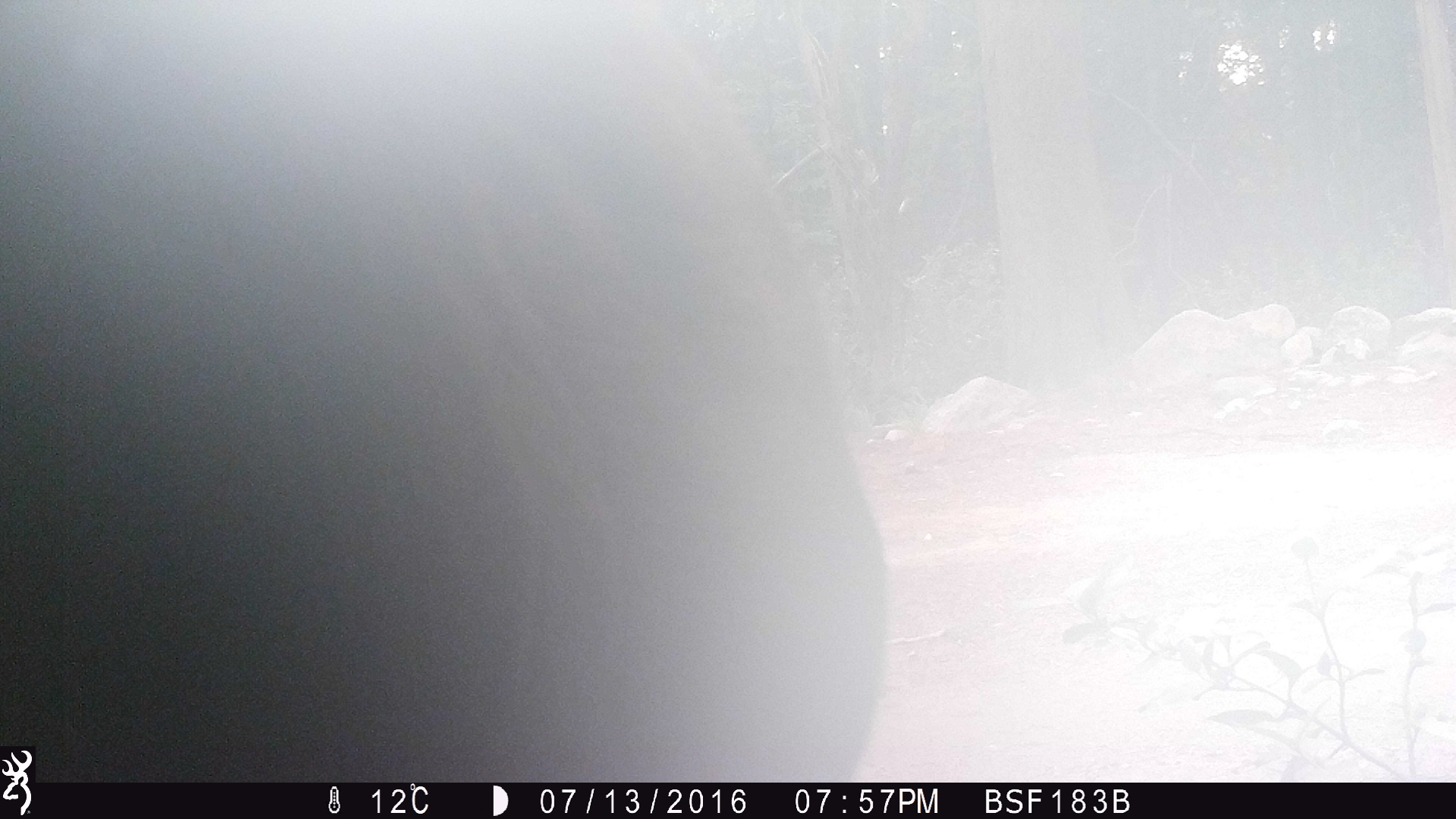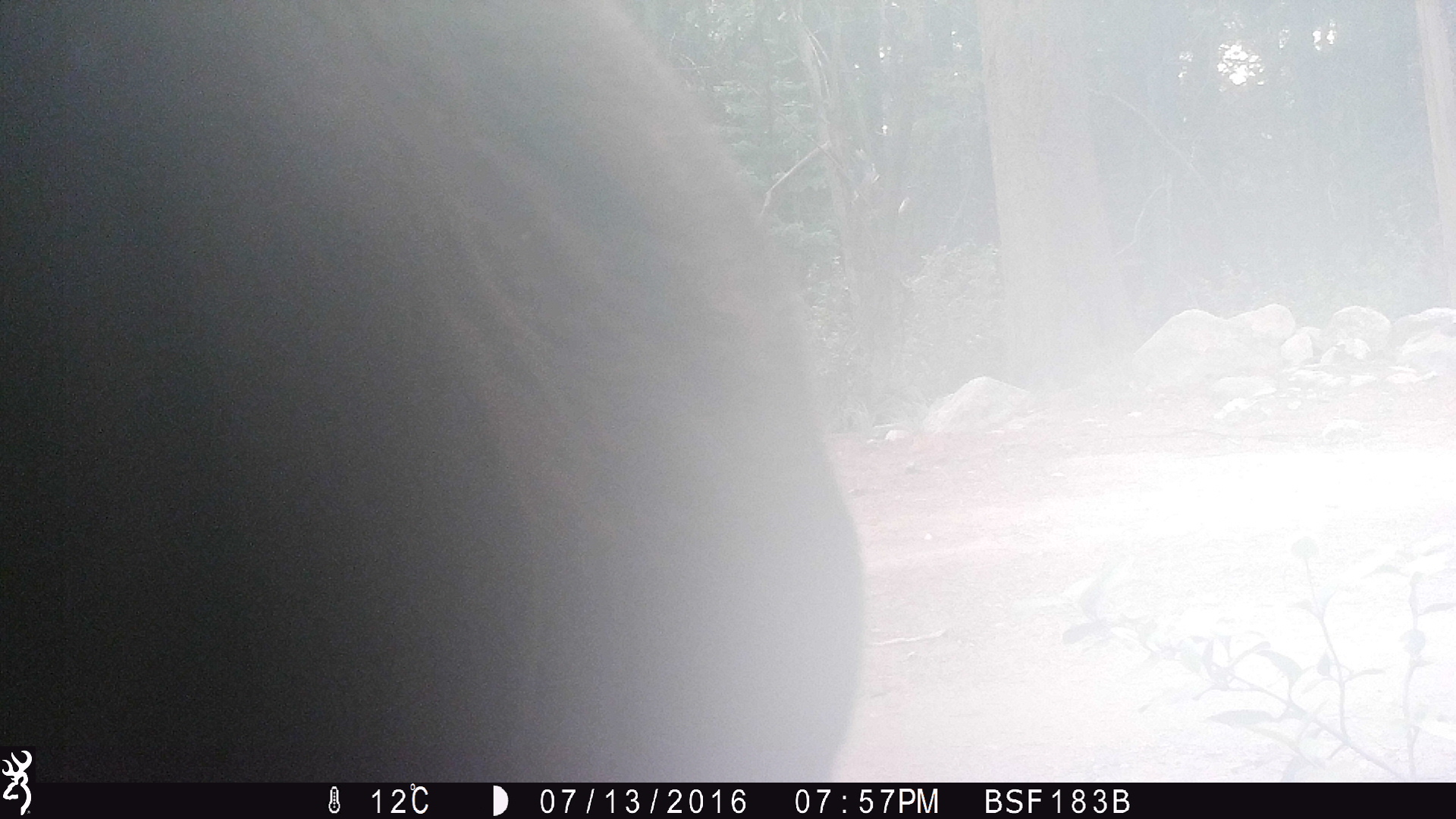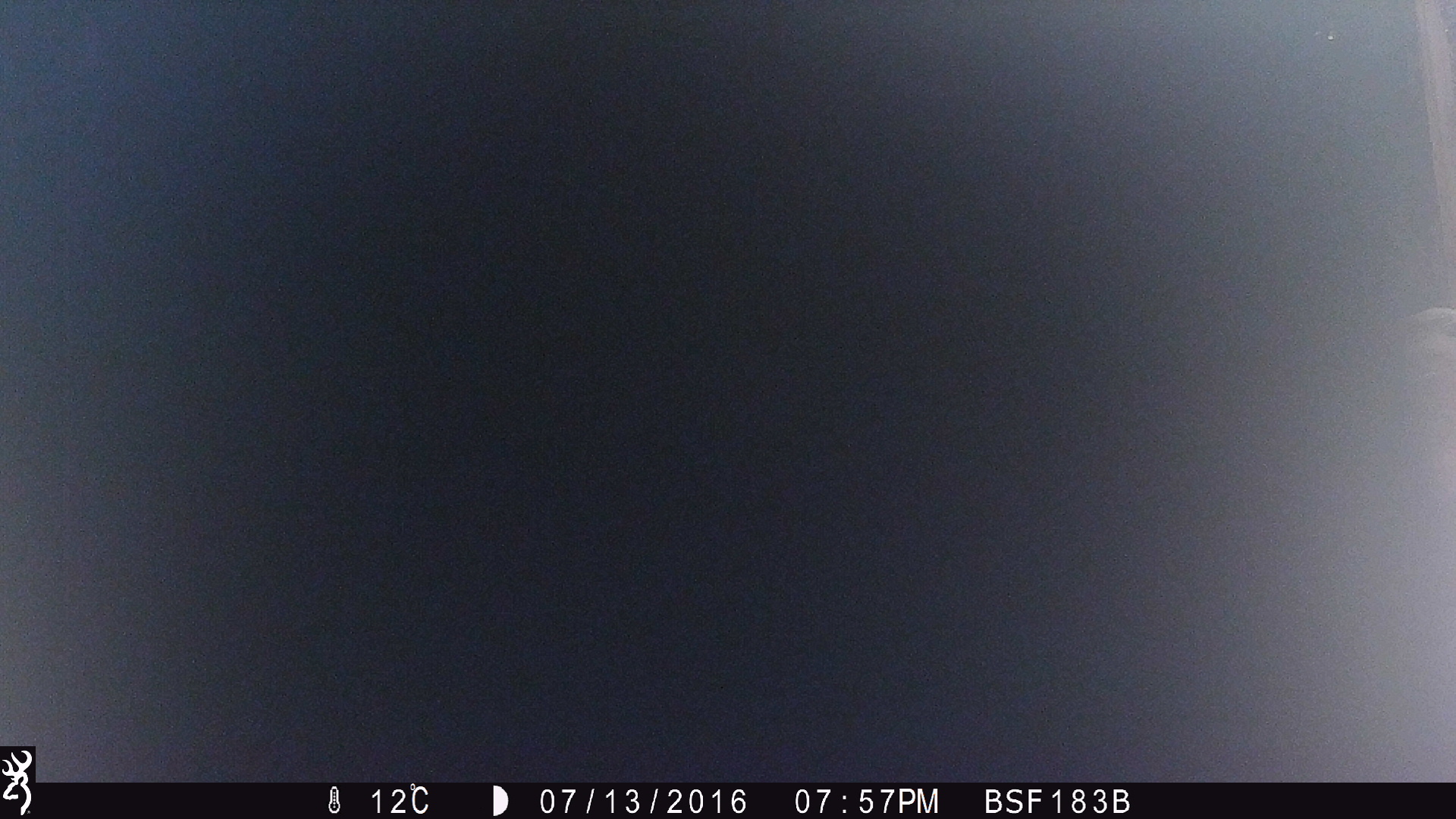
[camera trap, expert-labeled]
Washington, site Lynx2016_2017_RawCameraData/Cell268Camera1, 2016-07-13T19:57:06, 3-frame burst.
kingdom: Animalia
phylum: Chordata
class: Mammalia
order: Artiodactyla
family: Bovidae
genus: Bos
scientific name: Bos taurus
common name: domestic cattle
Domestic cattle (Bos taurus). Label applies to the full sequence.